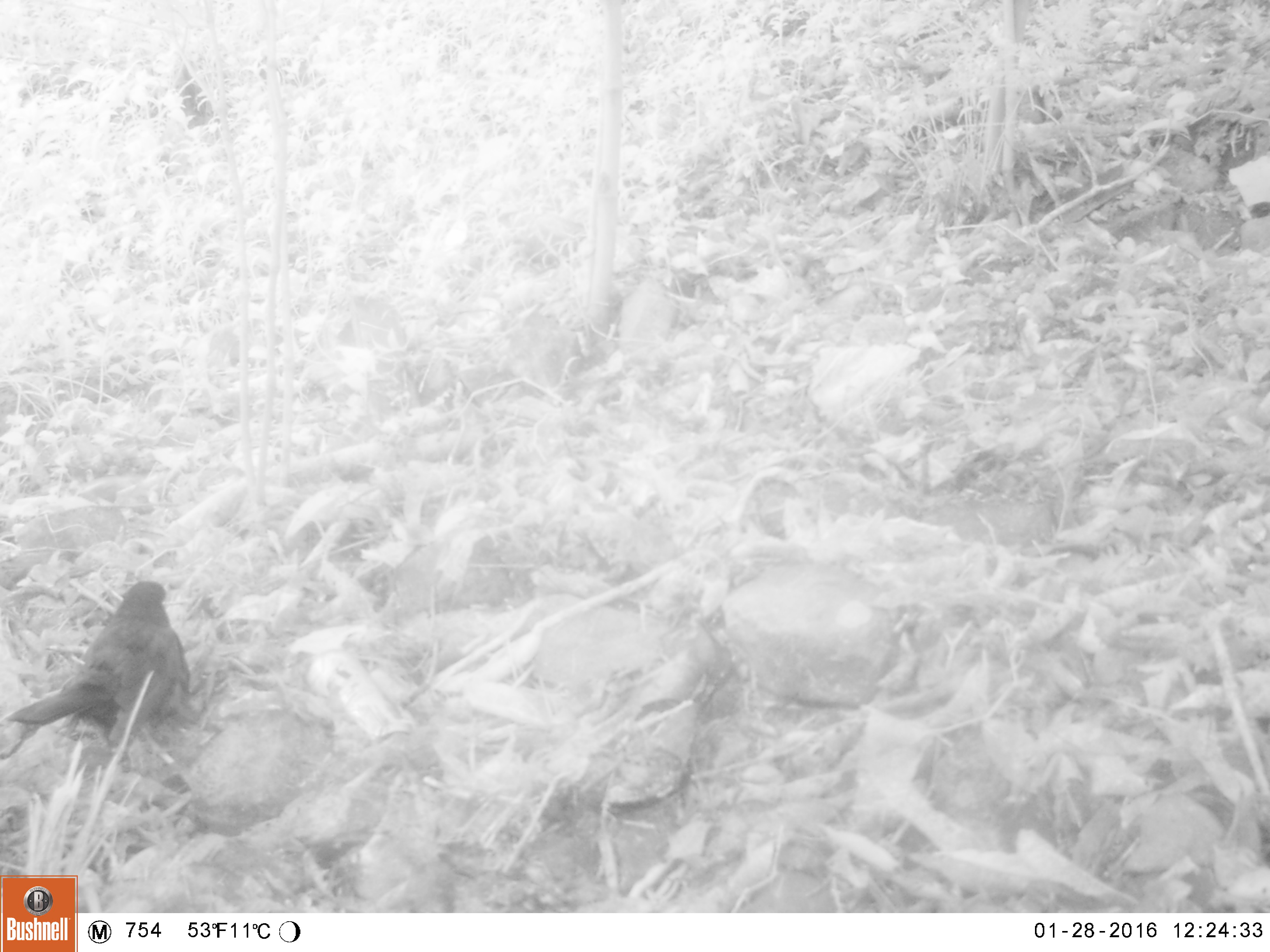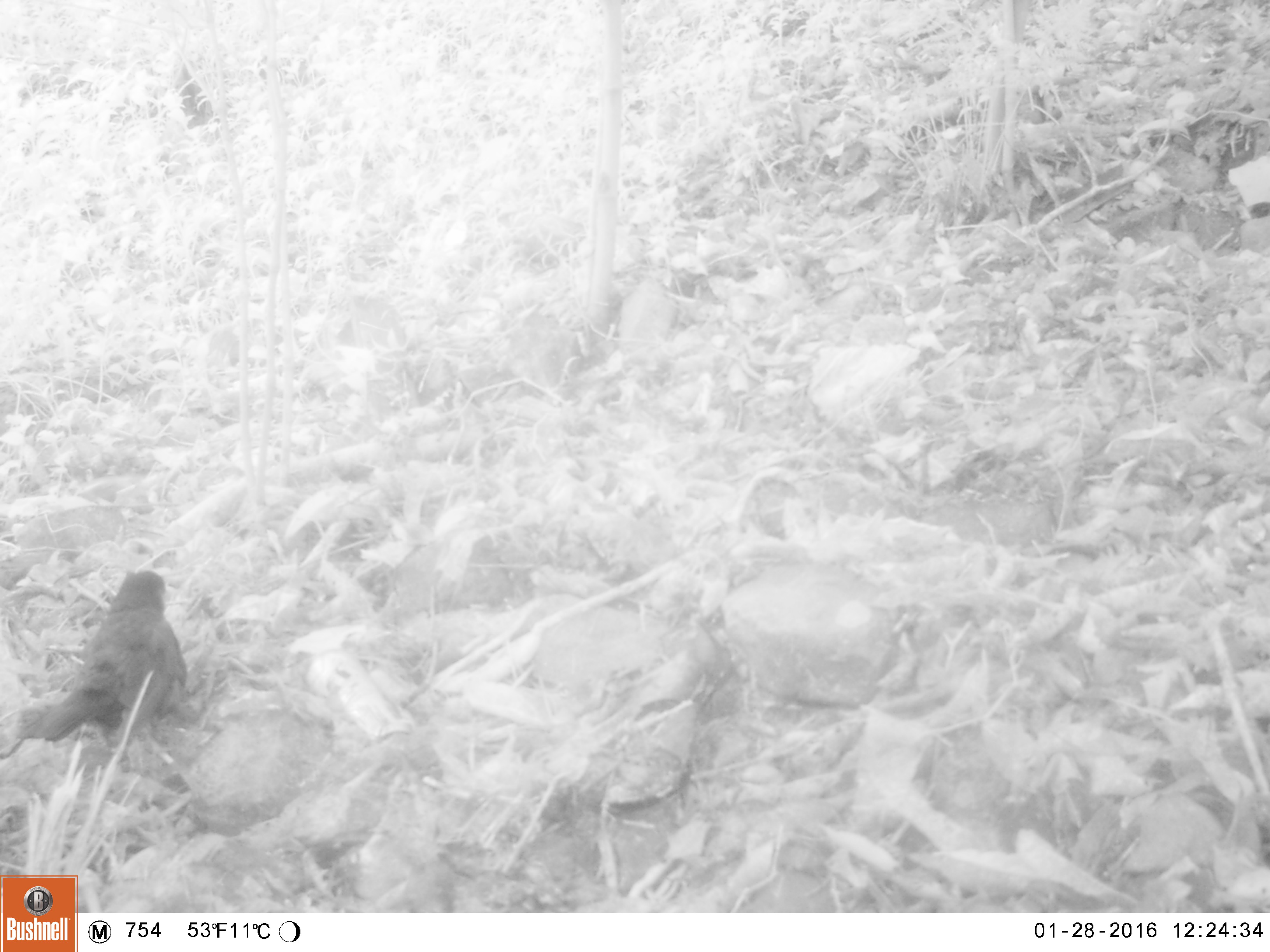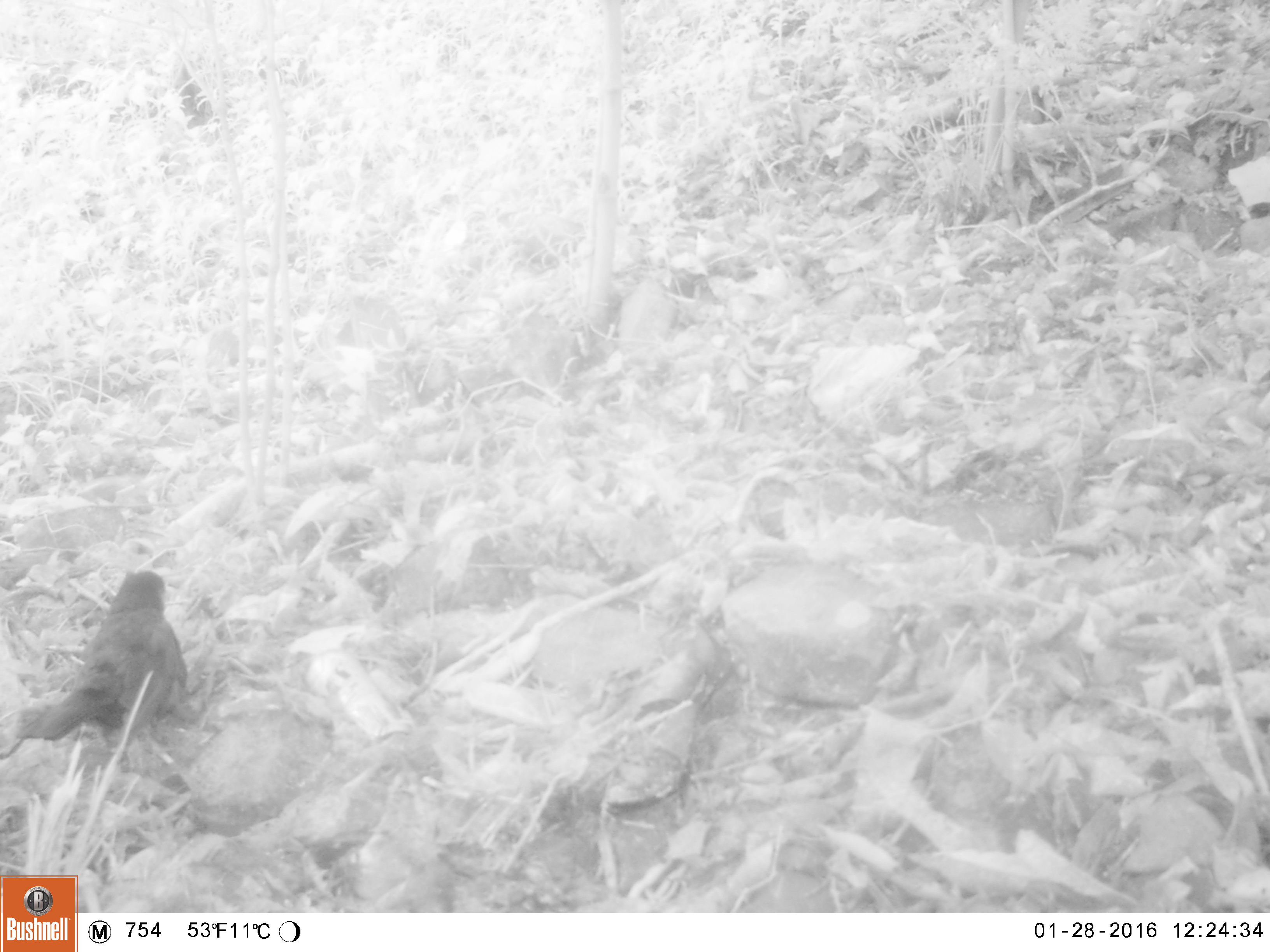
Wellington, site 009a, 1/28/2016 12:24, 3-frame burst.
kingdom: Animalia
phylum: Chordata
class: Aves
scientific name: Aves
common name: bird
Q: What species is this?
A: Bird (Aves).